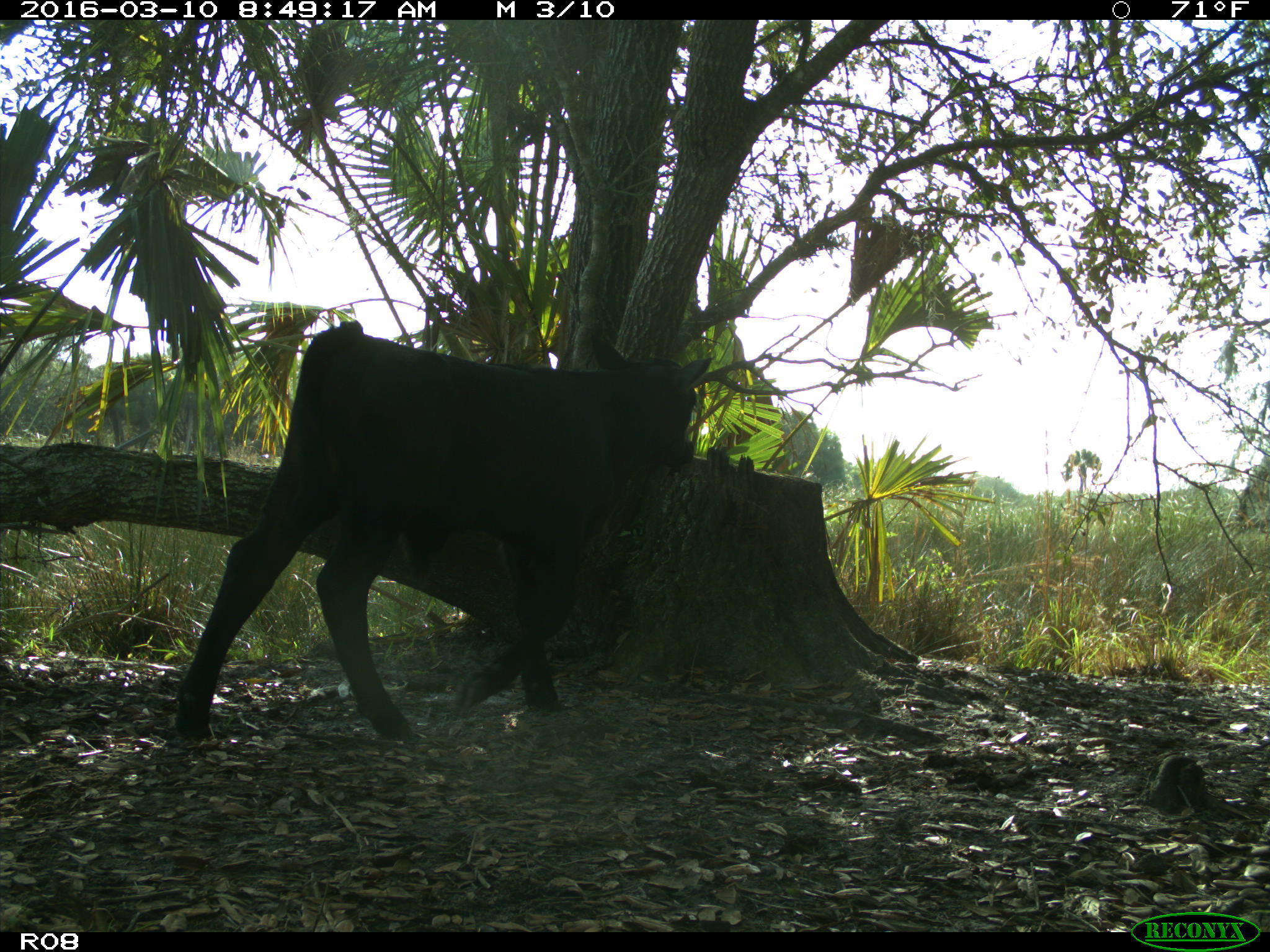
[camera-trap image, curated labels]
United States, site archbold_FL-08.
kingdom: Animalia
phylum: Chordata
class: Mammalia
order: Artiodactyla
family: Bovidae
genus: Bos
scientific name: Bos taurus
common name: domestic cow